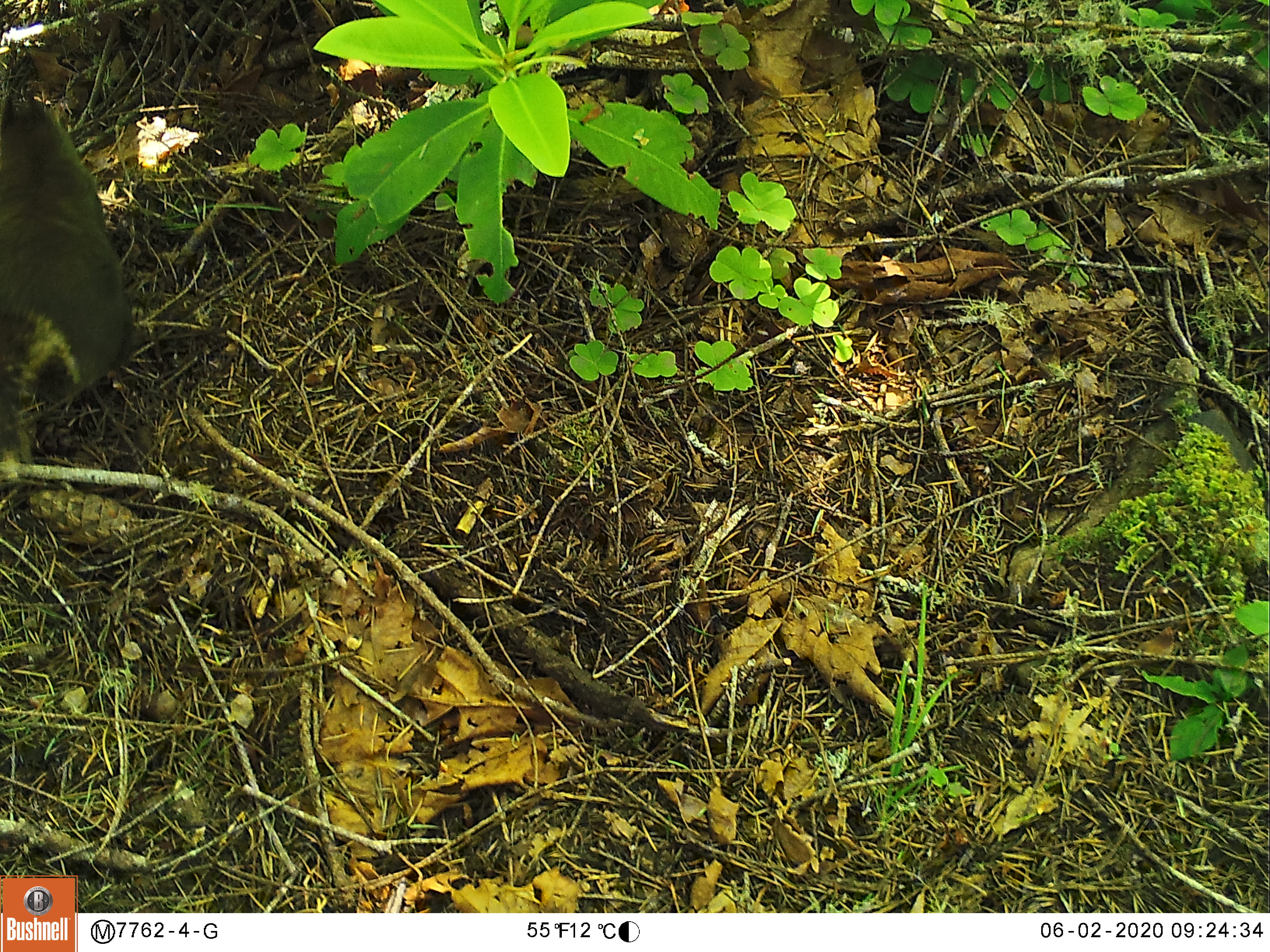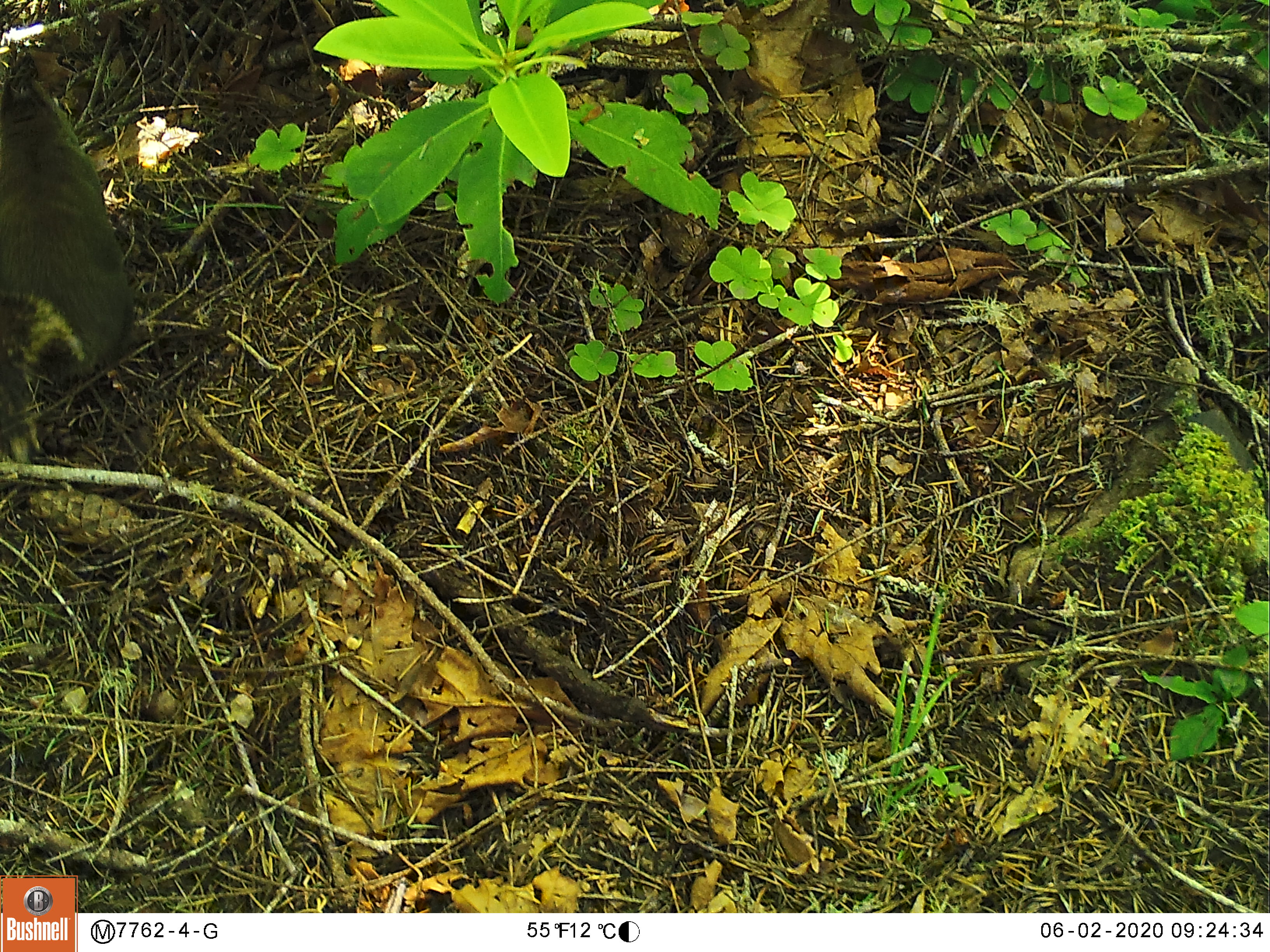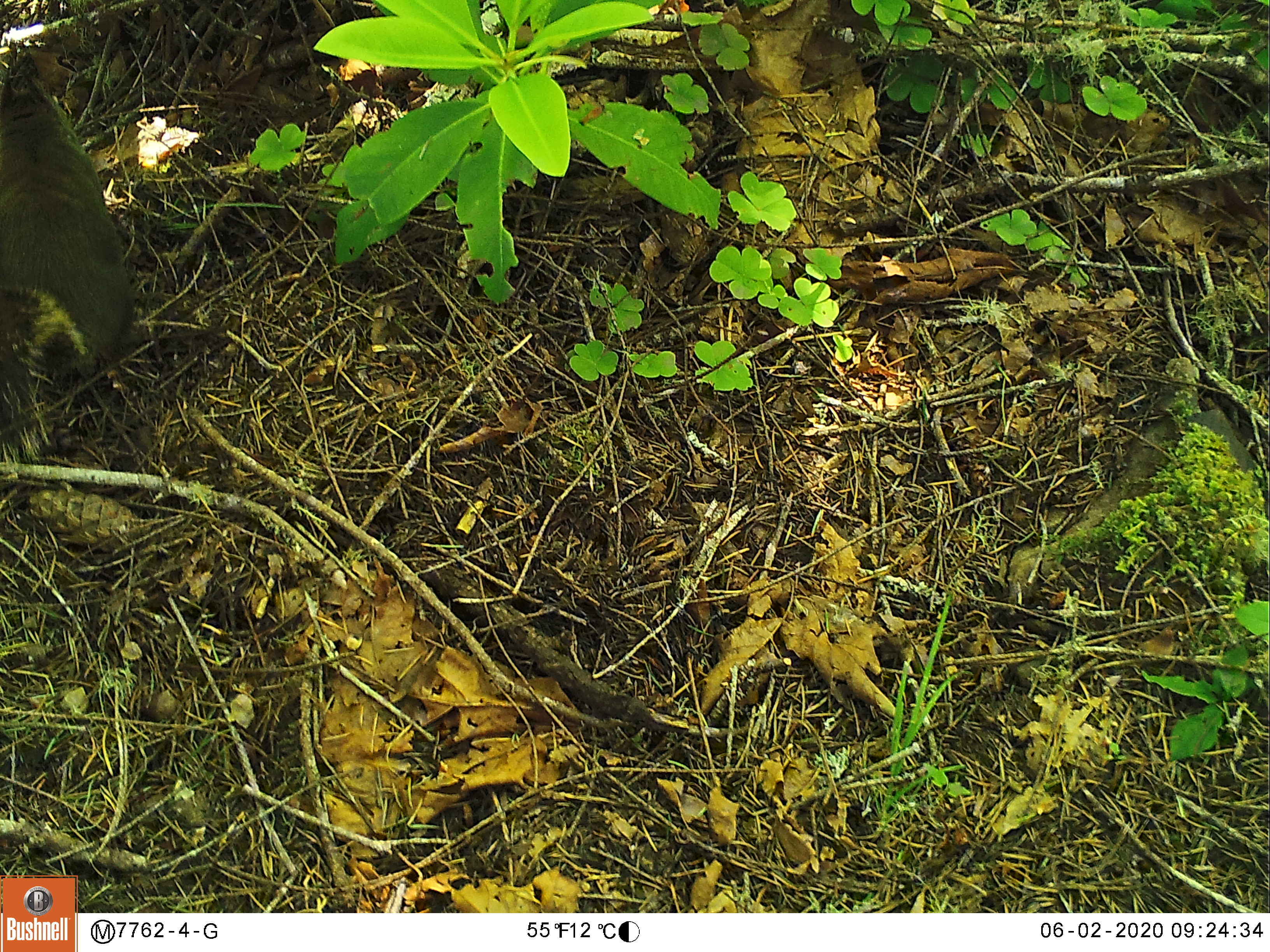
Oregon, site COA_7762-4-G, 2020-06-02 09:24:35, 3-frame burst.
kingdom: Animalia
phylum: Chordata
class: Mammalia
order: Rodentia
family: Sciuridae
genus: Tamiasciurus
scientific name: Tamiasciurus douglasii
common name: douglas squirrel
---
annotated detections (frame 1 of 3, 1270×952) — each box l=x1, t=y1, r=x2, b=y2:
douglas squirrel: l=0, t=99, r=134, b=410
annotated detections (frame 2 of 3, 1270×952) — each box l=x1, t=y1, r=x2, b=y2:
douglas squirrel: l=0, t=70, r=128, b=393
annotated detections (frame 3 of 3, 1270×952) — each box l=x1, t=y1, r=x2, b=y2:
douglas squirrel: l=3, t=68, r=135, b=389